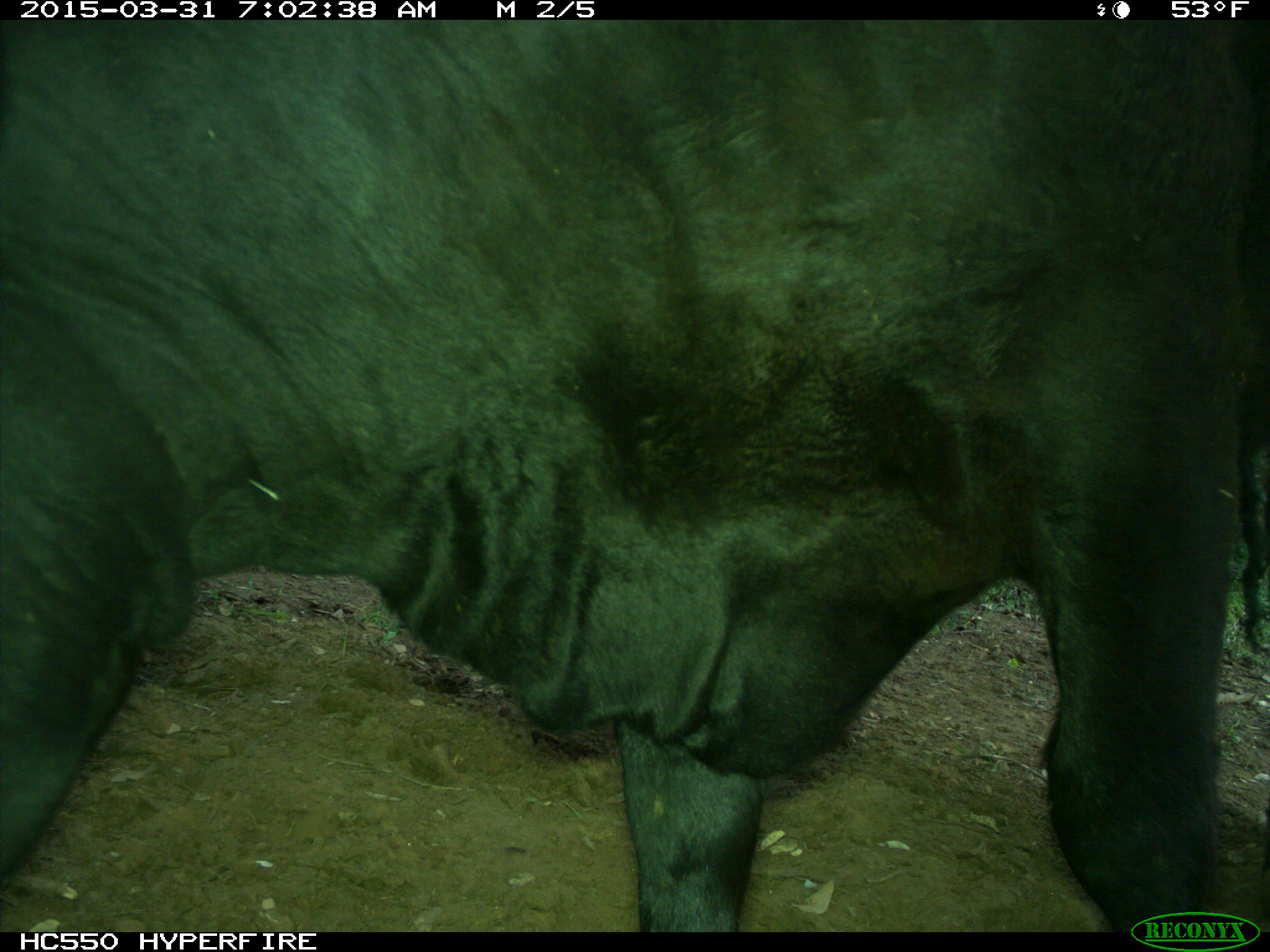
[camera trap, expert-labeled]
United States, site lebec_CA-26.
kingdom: Animalia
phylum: Chordata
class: Mammalia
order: Artiodactyla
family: Bovidae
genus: Bos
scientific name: Bos taurus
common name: domestic cow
Bos taurus (domestic cow).